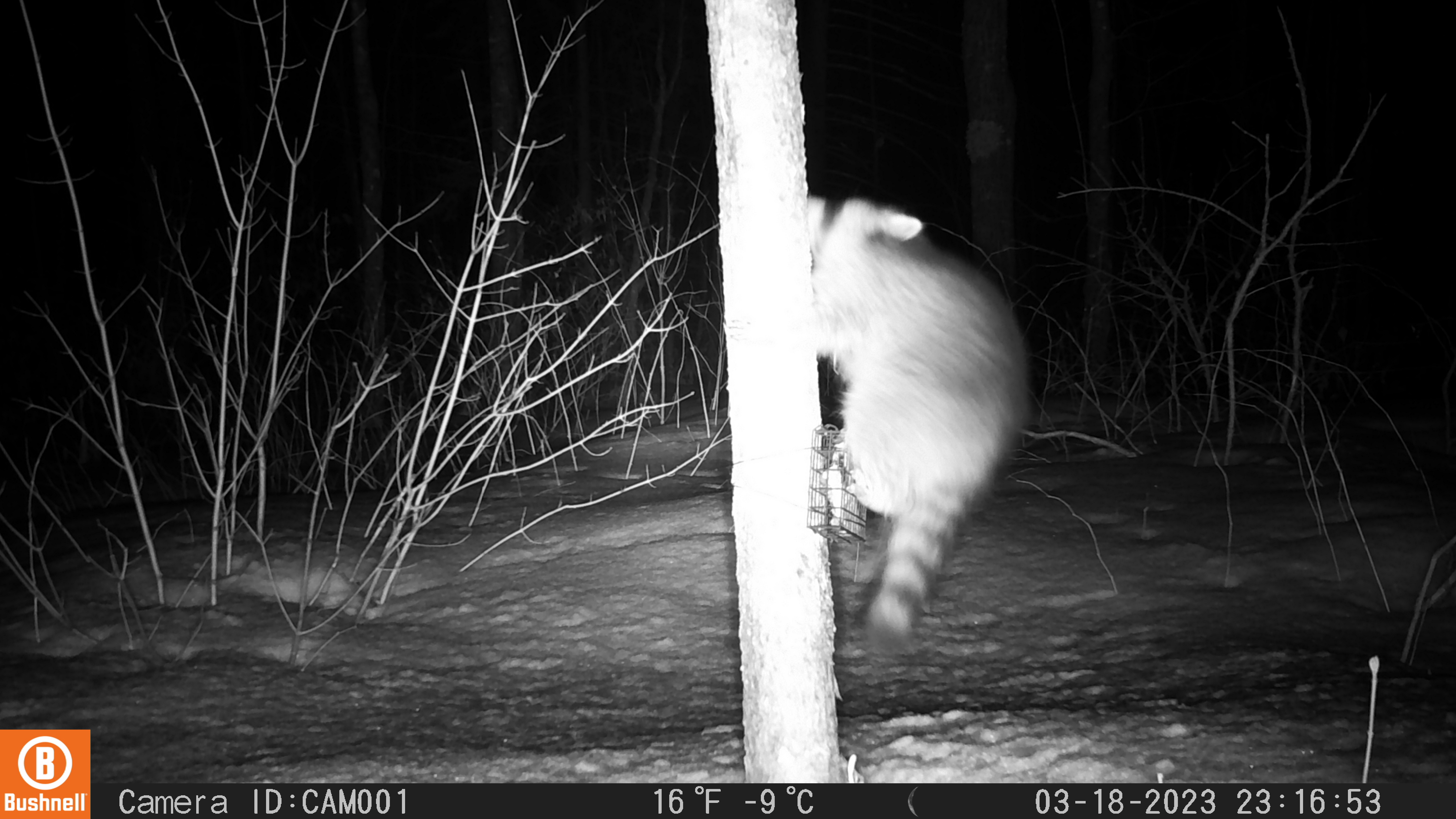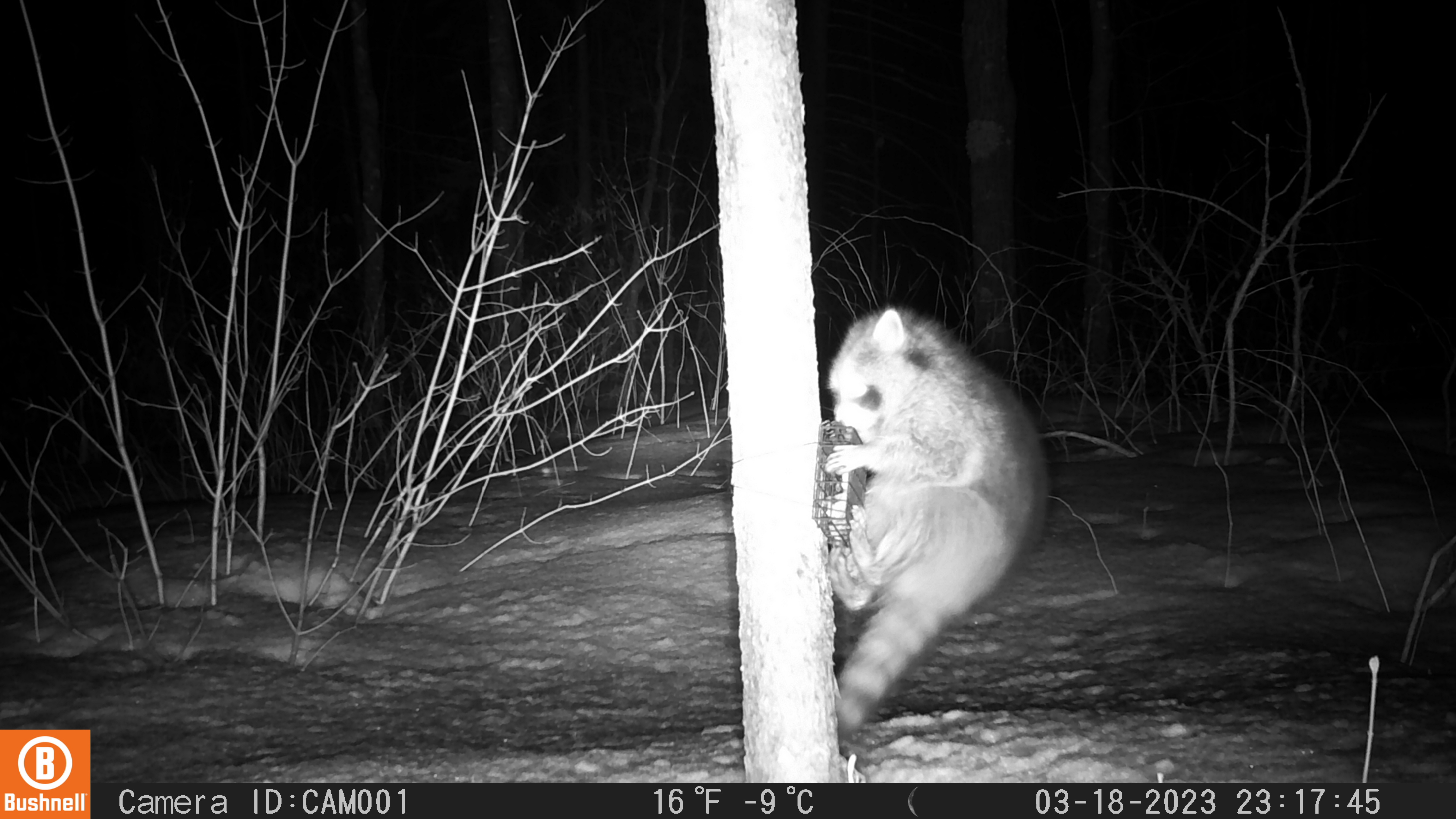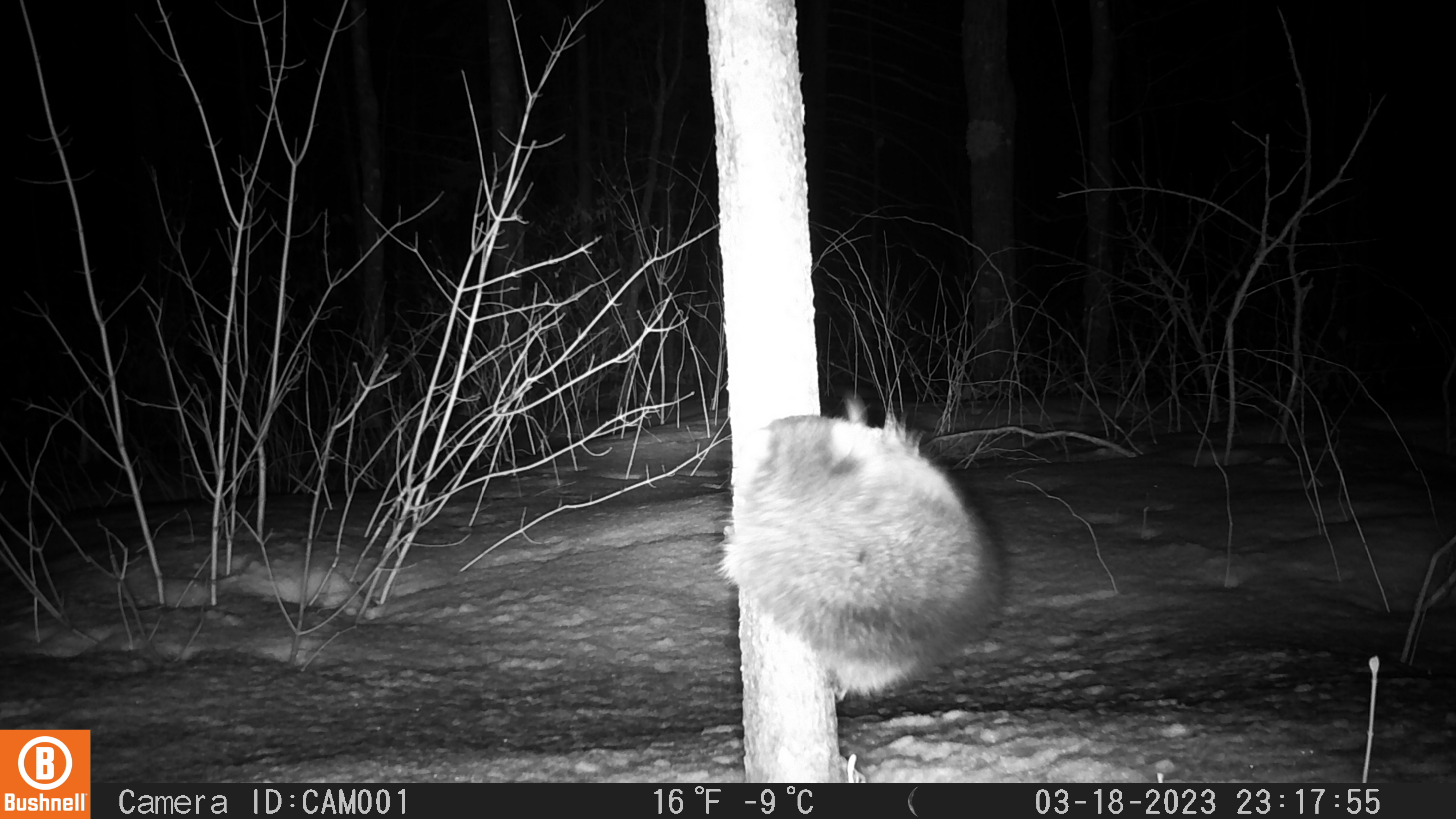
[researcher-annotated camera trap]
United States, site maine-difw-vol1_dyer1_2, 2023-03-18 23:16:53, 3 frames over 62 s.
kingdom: Animalia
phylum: Chordata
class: Mammalia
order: Carnivora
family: Procyonidae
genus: Procyon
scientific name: Procyon lotor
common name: raccoon